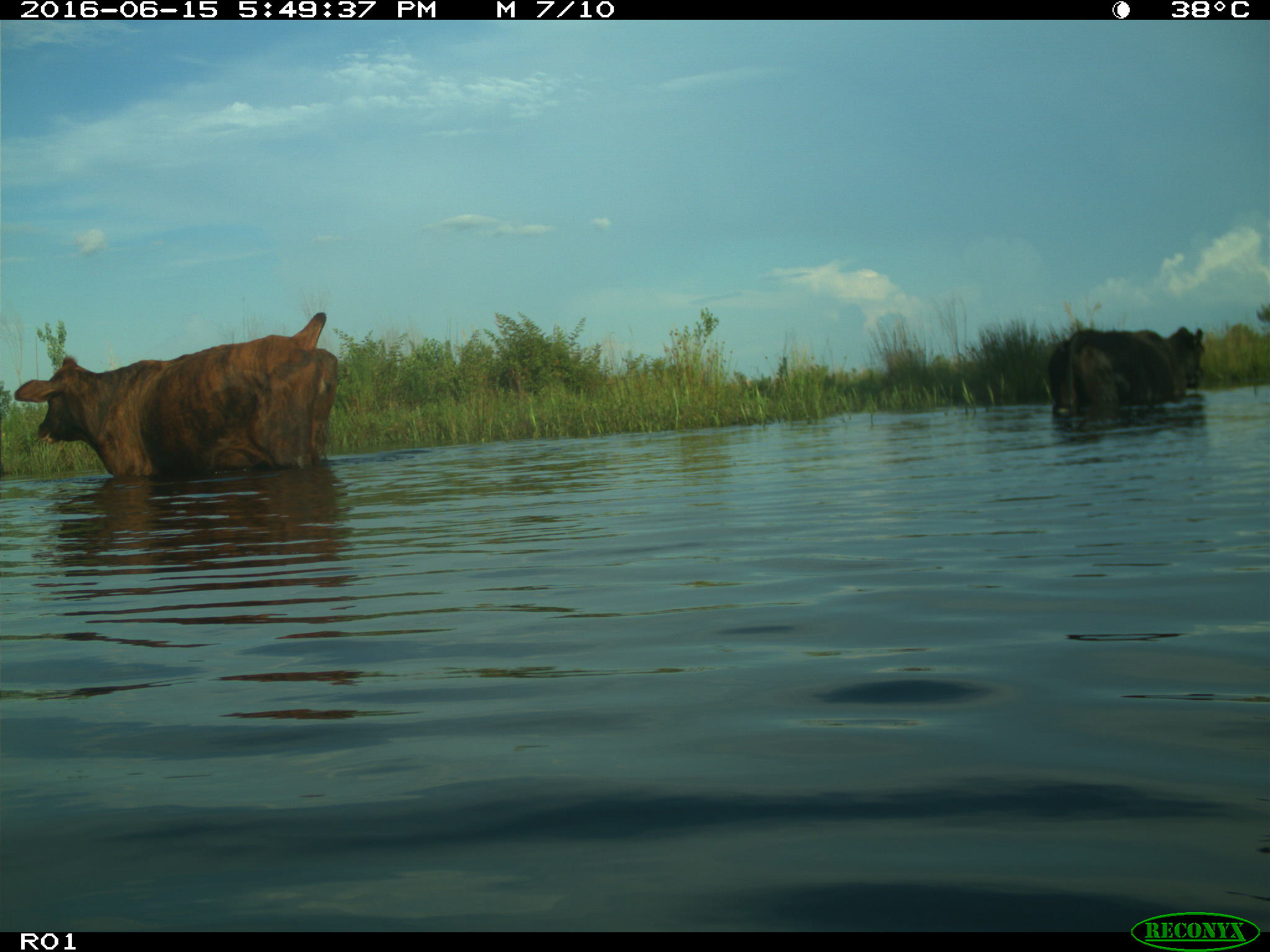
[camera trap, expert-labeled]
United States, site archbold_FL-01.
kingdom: Animalia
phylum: Chordata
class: Mammalia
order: Artiodactyla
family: Bovidae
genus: Bos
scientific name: Bos taurus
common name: domestic cow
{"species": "Bos taurus (domestic cow)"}